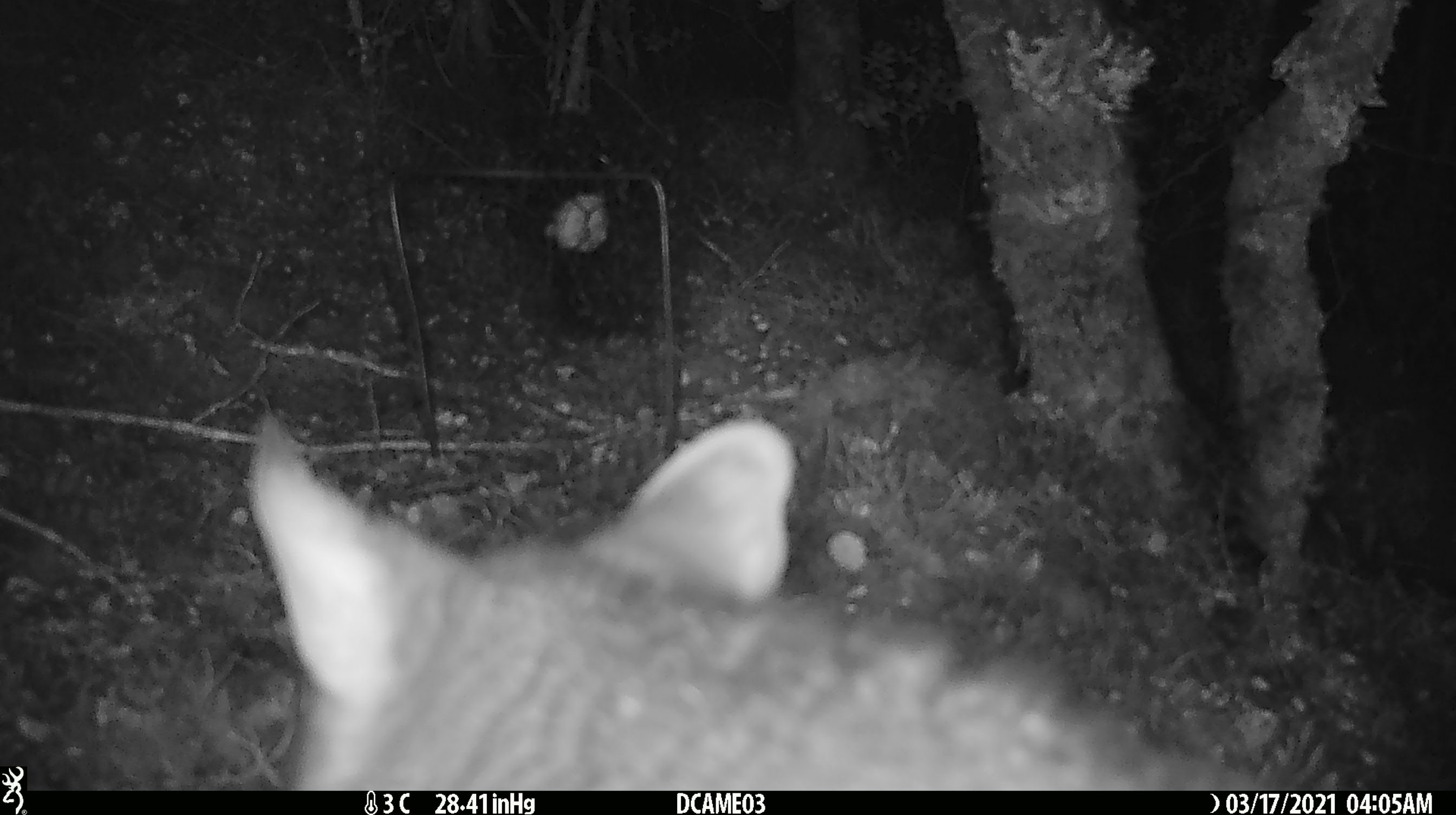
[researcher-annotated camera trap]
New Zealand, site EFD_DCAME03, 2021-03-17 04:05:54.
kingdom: Animalia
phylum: Chordata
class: Mammalia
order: Diprotodontia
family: Phalangeridae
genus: Trichosurus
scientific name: Trichosurus vulpecula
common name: common brushtail possum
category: possum